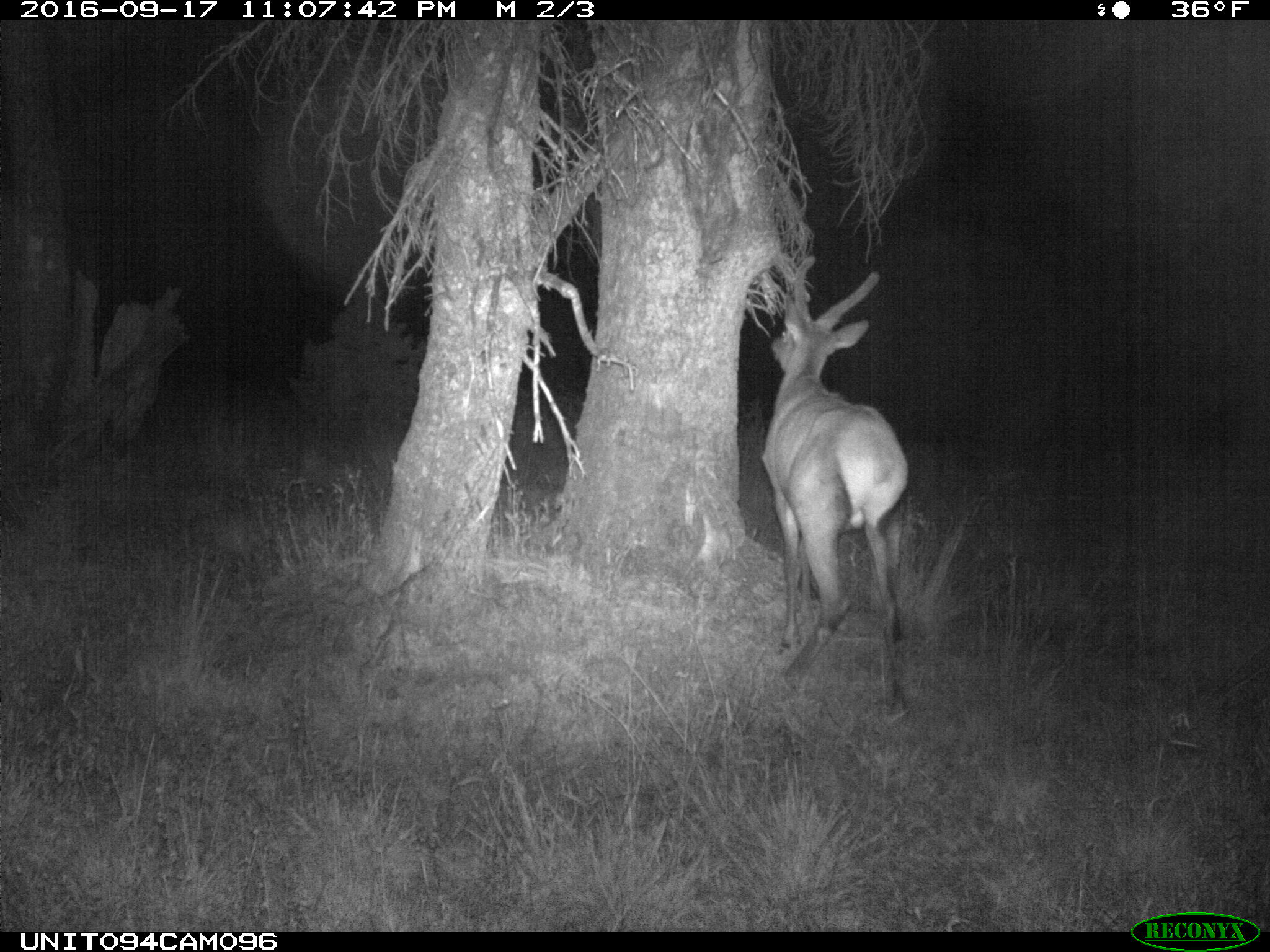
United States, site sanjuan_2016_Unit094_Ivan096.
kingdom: Animalia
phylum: Chordata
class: Mammalia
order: Artiodactyla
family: Cervidae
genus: Cervus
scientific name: Cervus elaphus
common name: red deer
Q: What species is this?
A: Cervus elaphus (red deer).